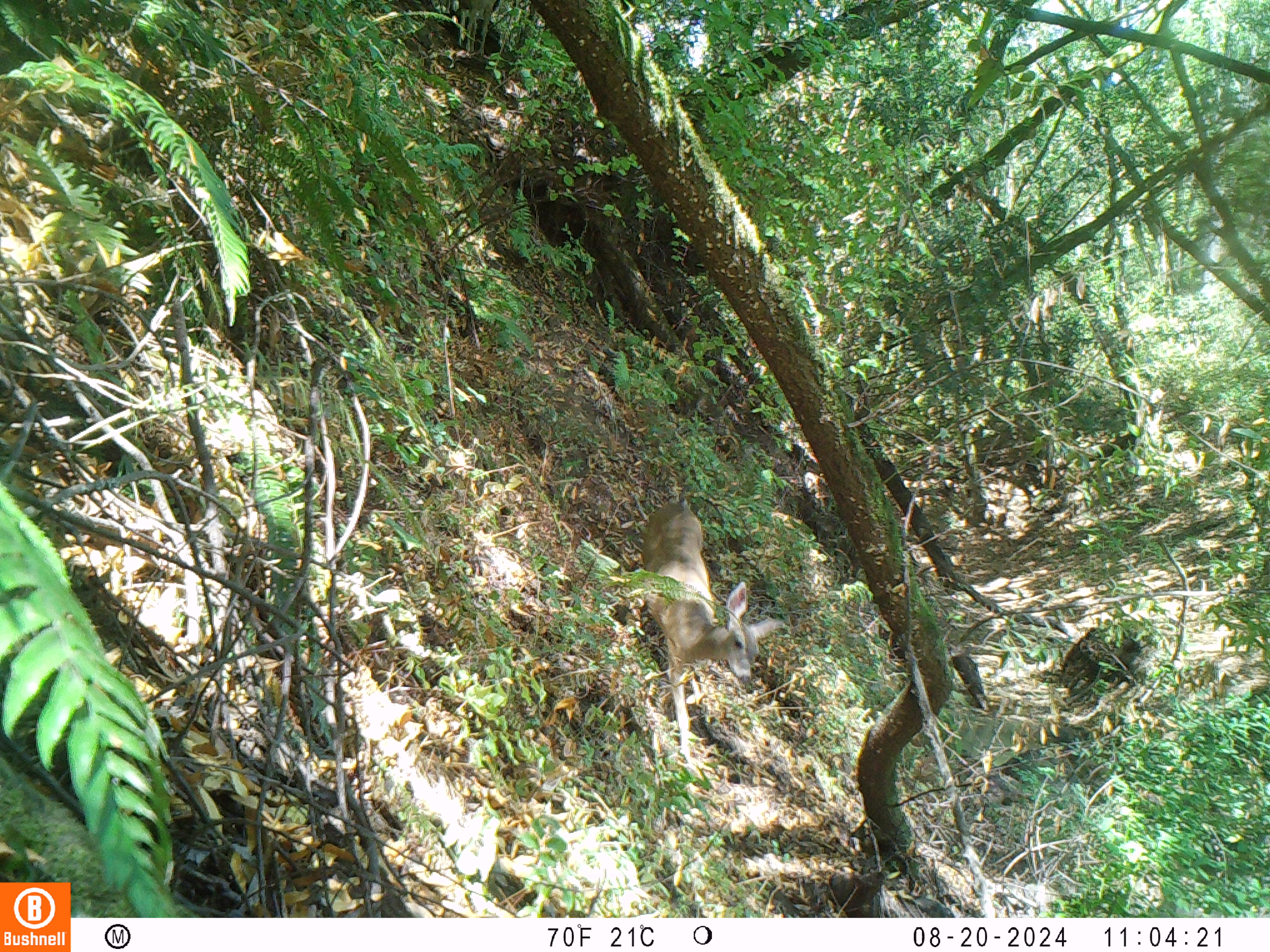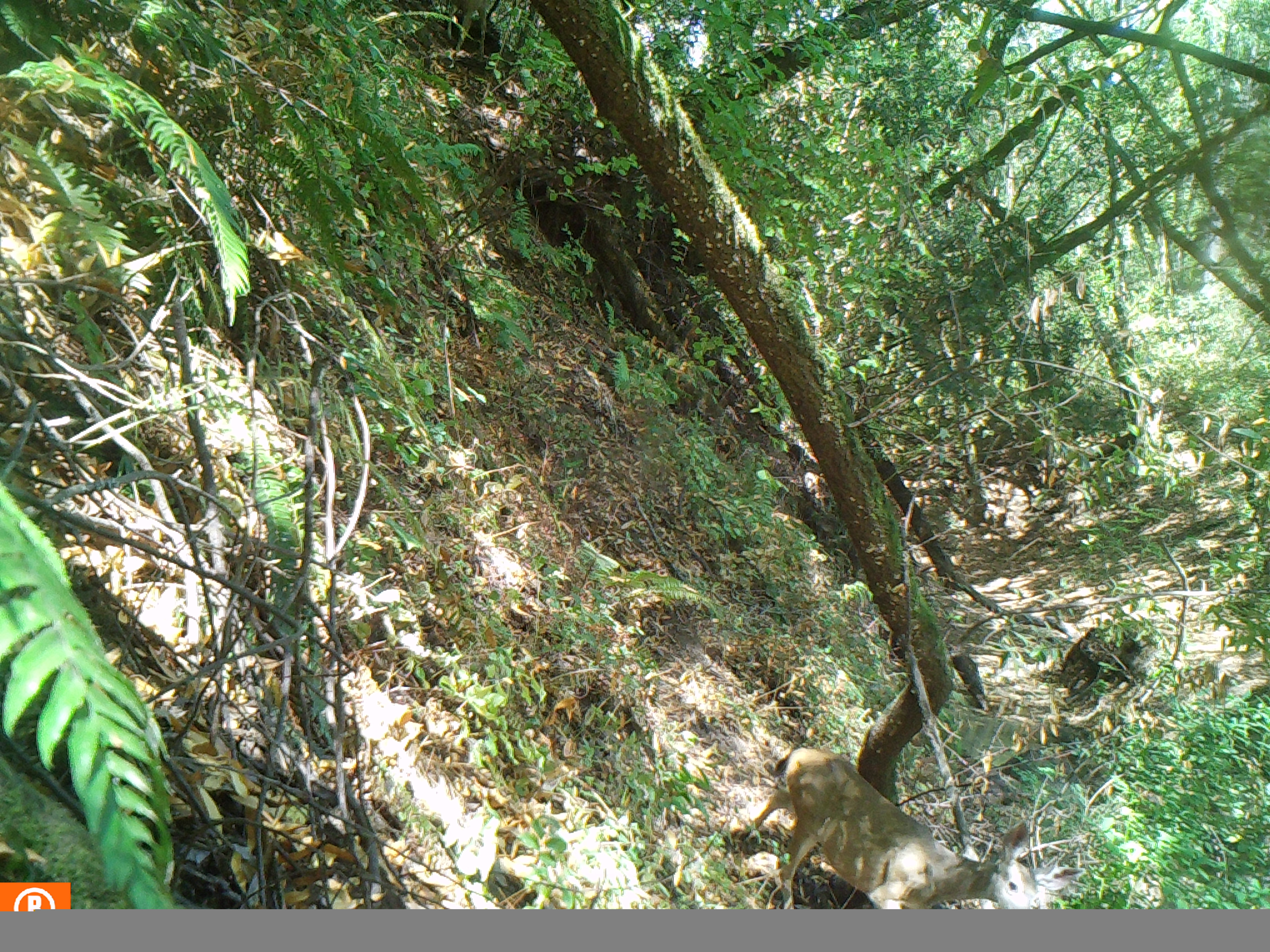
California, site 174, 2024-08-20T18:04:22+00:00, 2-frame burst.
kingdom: Animalia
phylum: Chordata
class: Mammalia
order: Artiodactyla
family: Cervidae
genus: Odocoileus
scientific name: Odocoileus hemionus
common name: mule deer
Mule deer (Odocoileus hemionus).